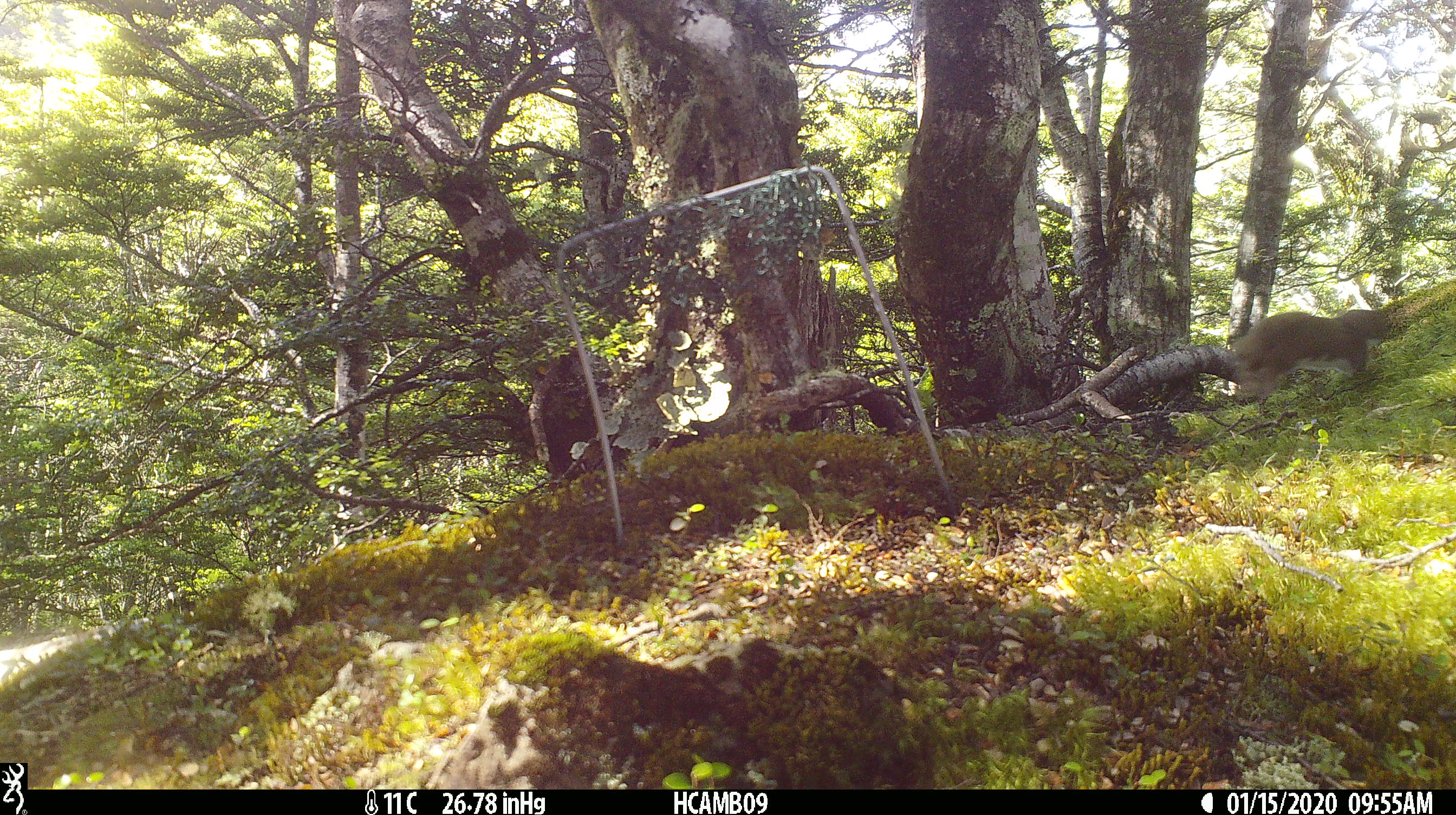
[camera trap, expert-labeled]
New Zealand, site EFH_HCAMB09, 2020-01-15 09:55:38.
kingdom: Animalia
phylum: Chordata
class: Mammalia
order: Carnivora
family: Mustelidae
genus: Mustela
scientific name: Mustela nivalis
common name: least weasel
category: weasel